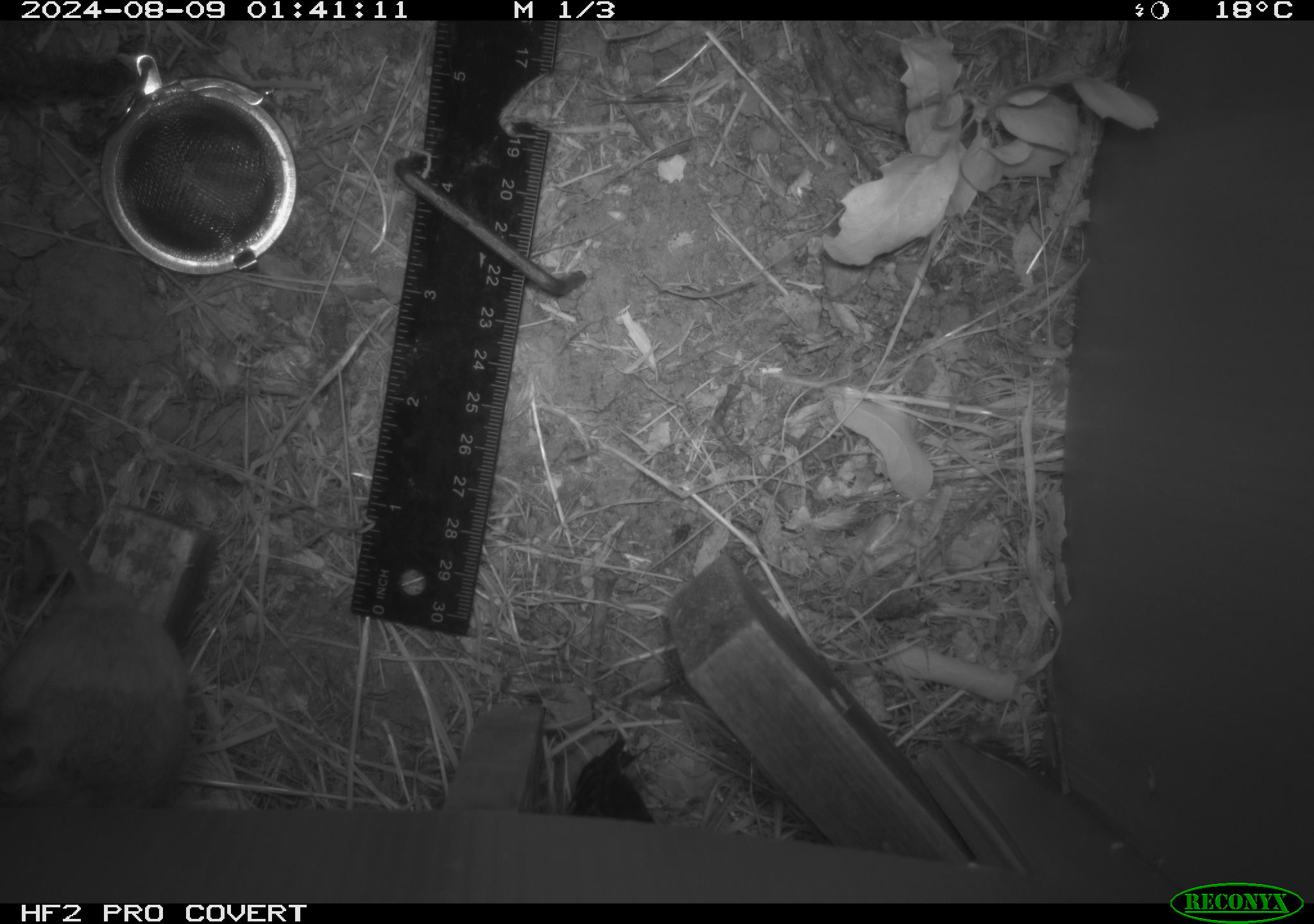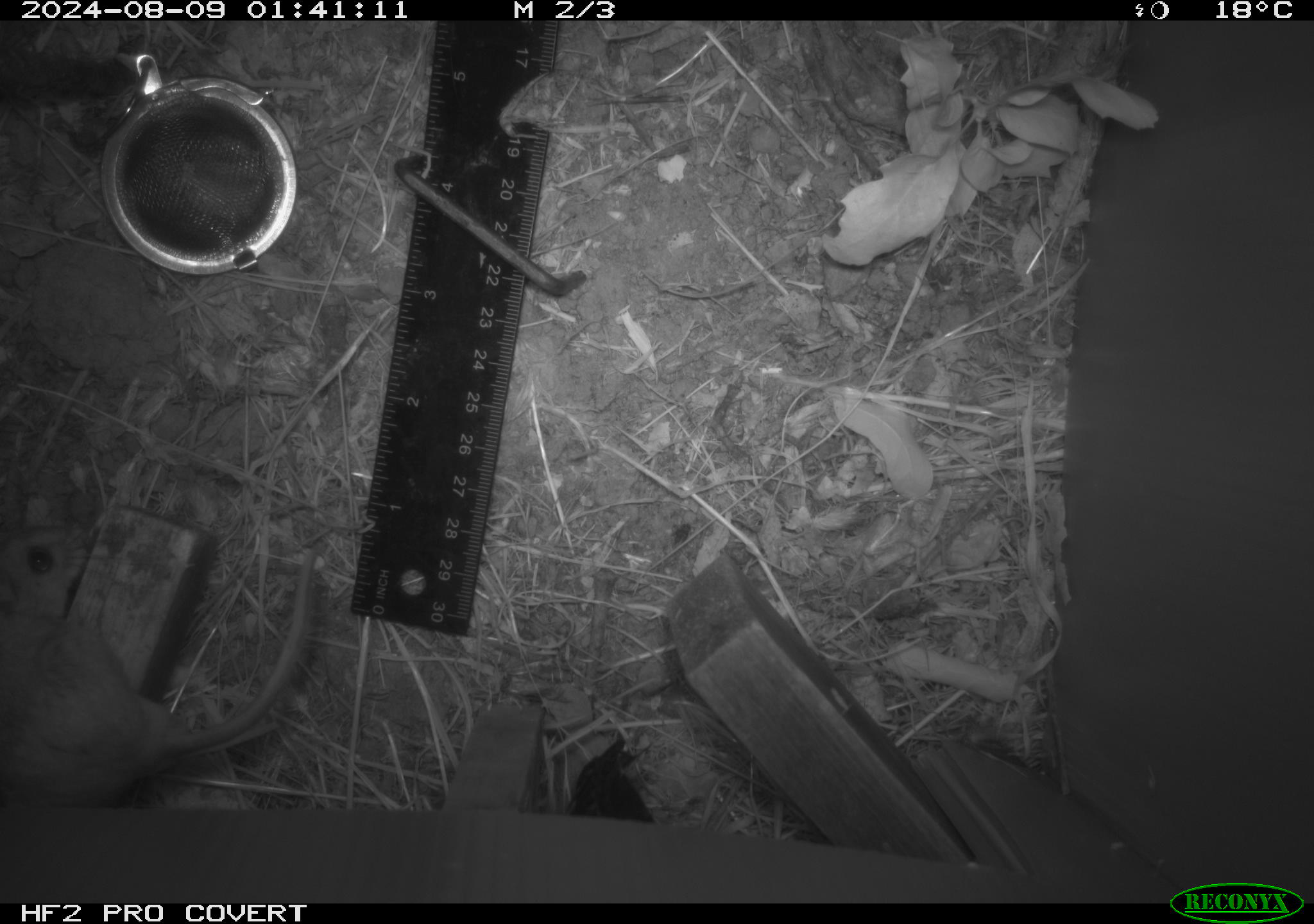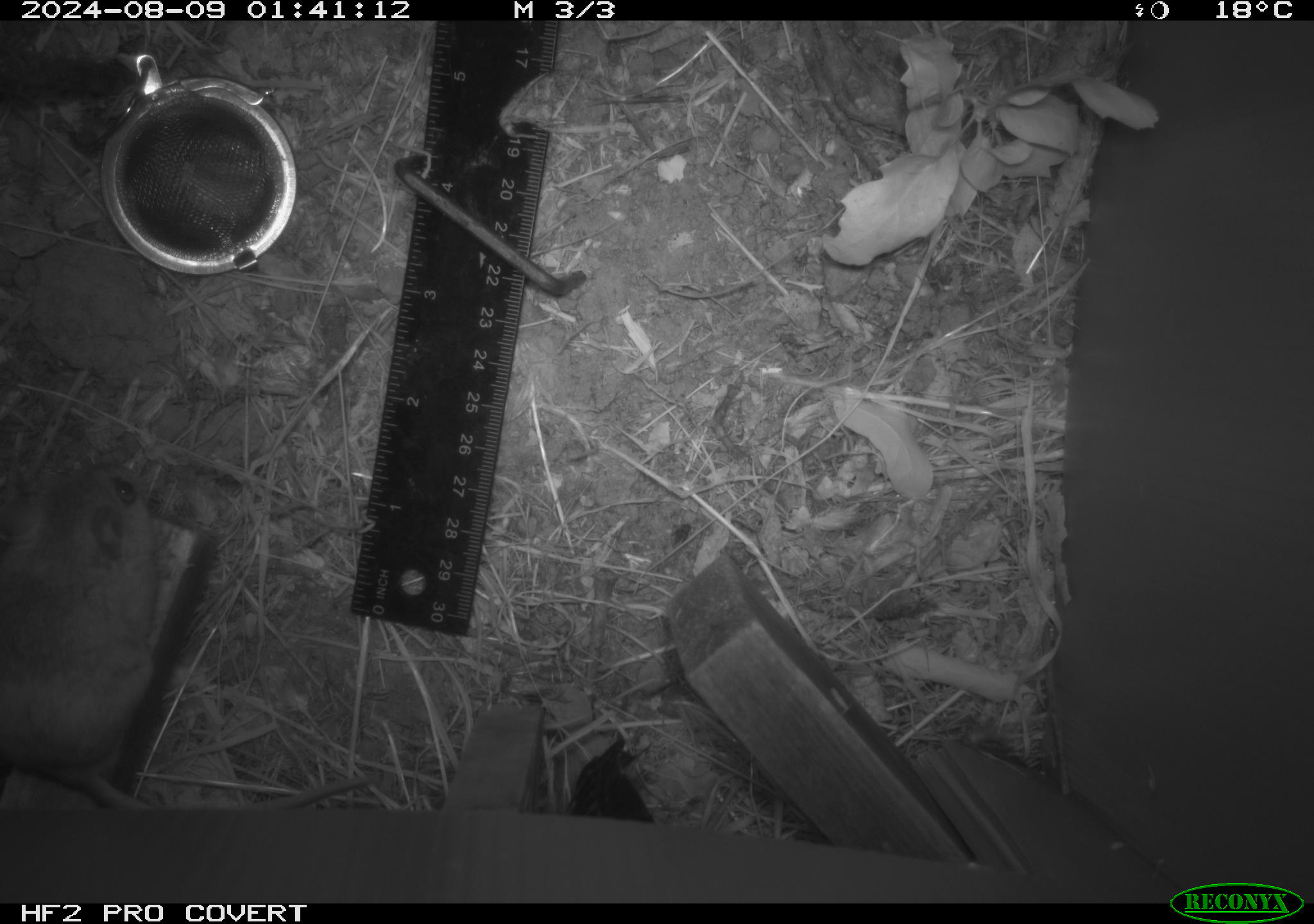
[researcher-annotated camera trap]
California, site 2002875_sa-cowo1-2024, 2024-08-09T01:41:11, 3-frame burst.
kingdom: Animalia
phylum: Chordata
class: Mammalia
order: Rodentia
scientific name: Rodentia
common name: mouse species